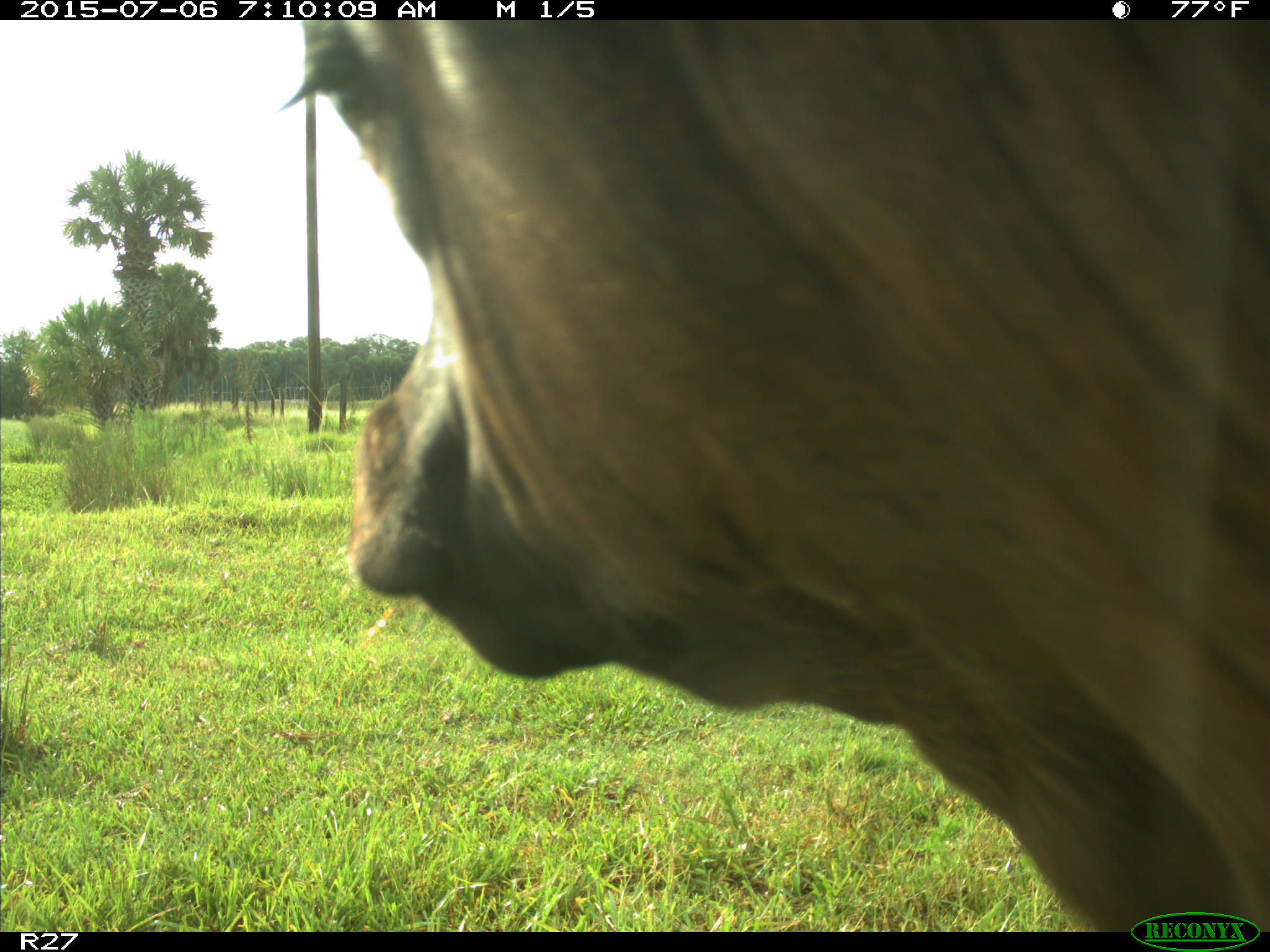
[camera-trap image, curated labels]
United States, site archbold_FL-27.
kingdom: Animalia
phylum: Chordata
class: Mammalia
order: Artiodactyla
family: Bovidae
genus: Bos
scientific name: Bos taurus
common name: domestic cow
Bos taurus (domestic cow).